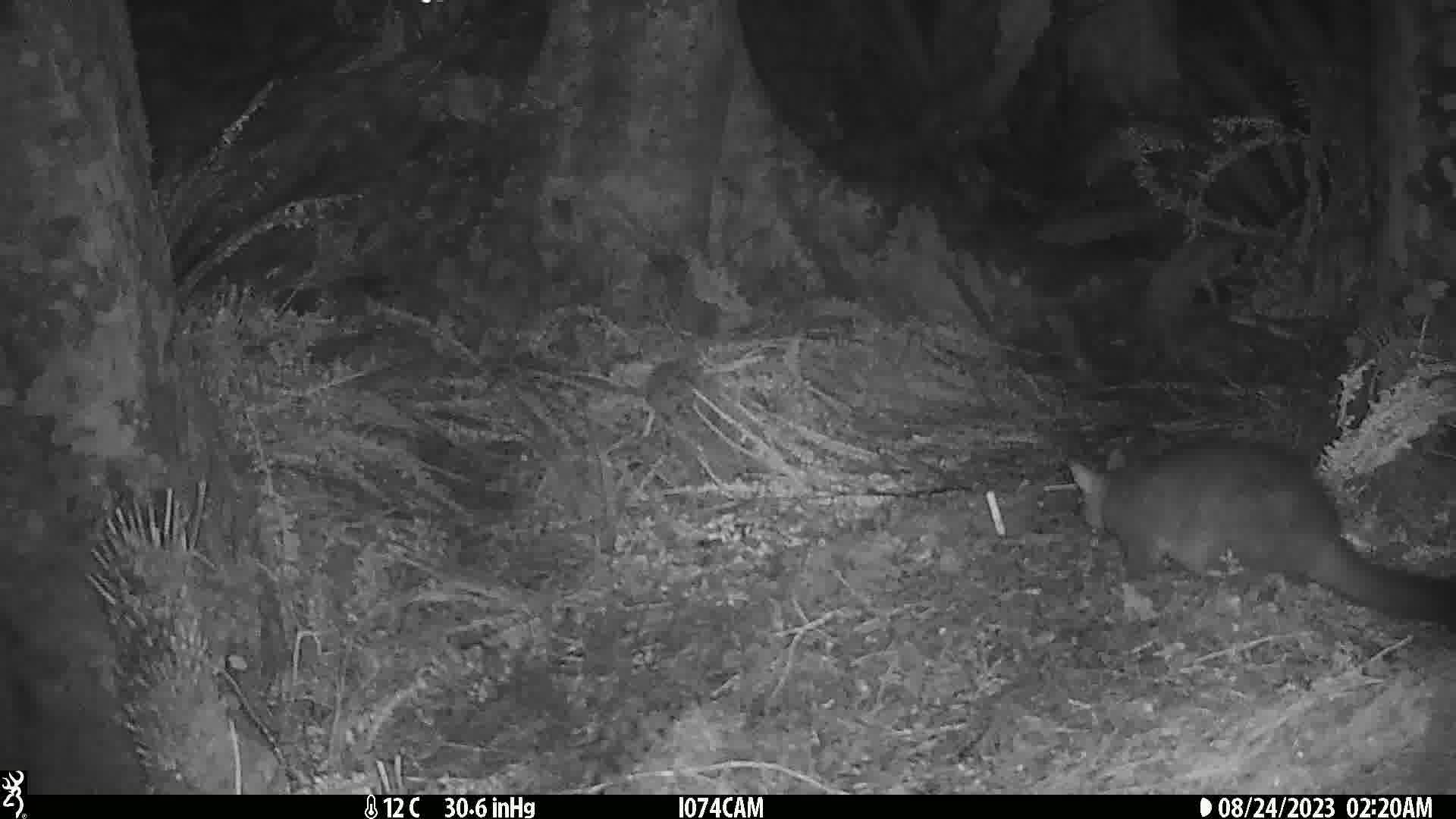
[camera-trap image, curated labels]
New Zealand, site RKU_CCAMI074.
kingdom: Animalia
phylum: Chordata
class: Mammalia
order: Diprotodontia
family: Phalangeridae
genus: Trichosurus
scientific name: Trichosurus vulpecula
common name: common brushtail possum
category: possum